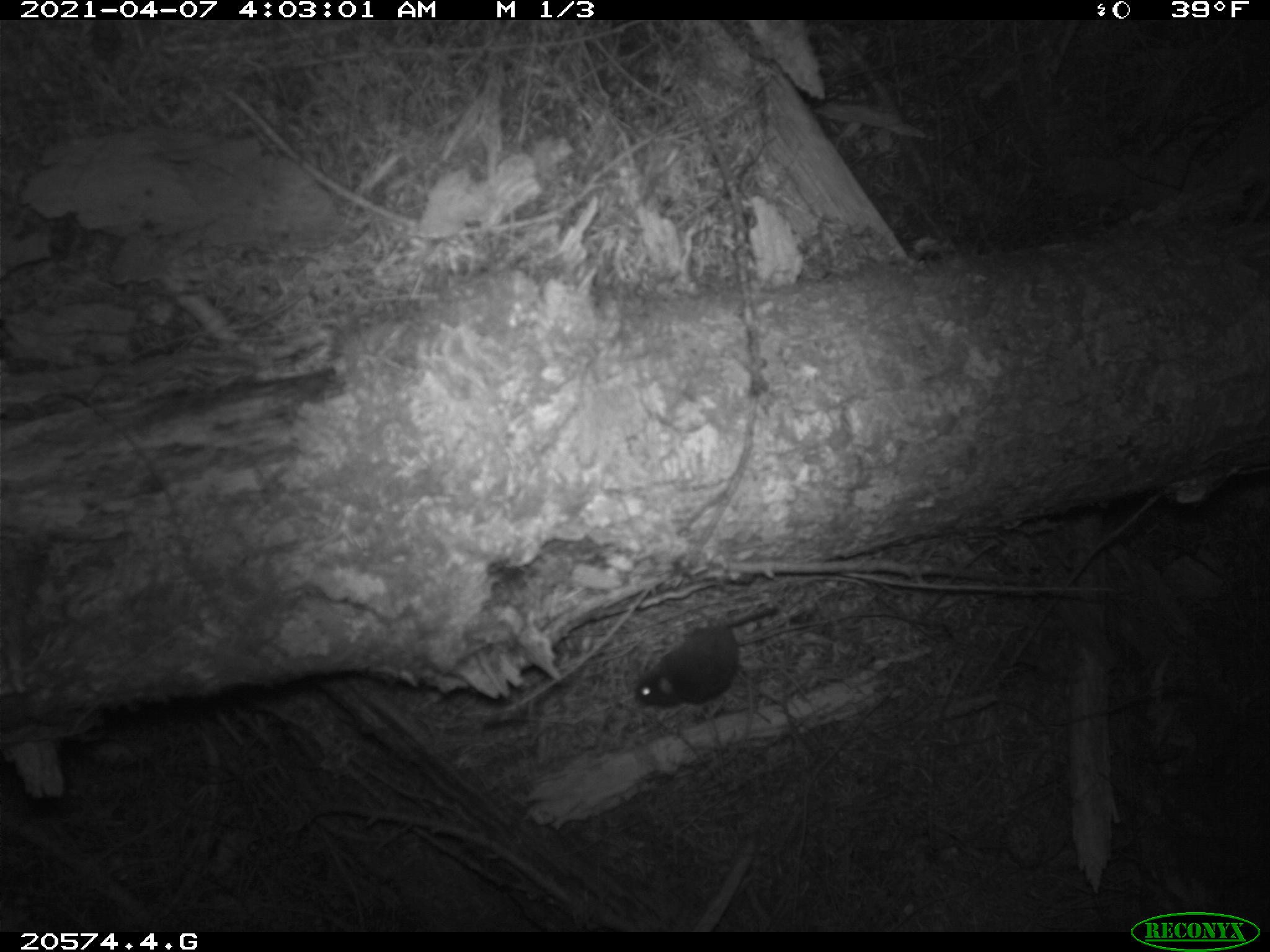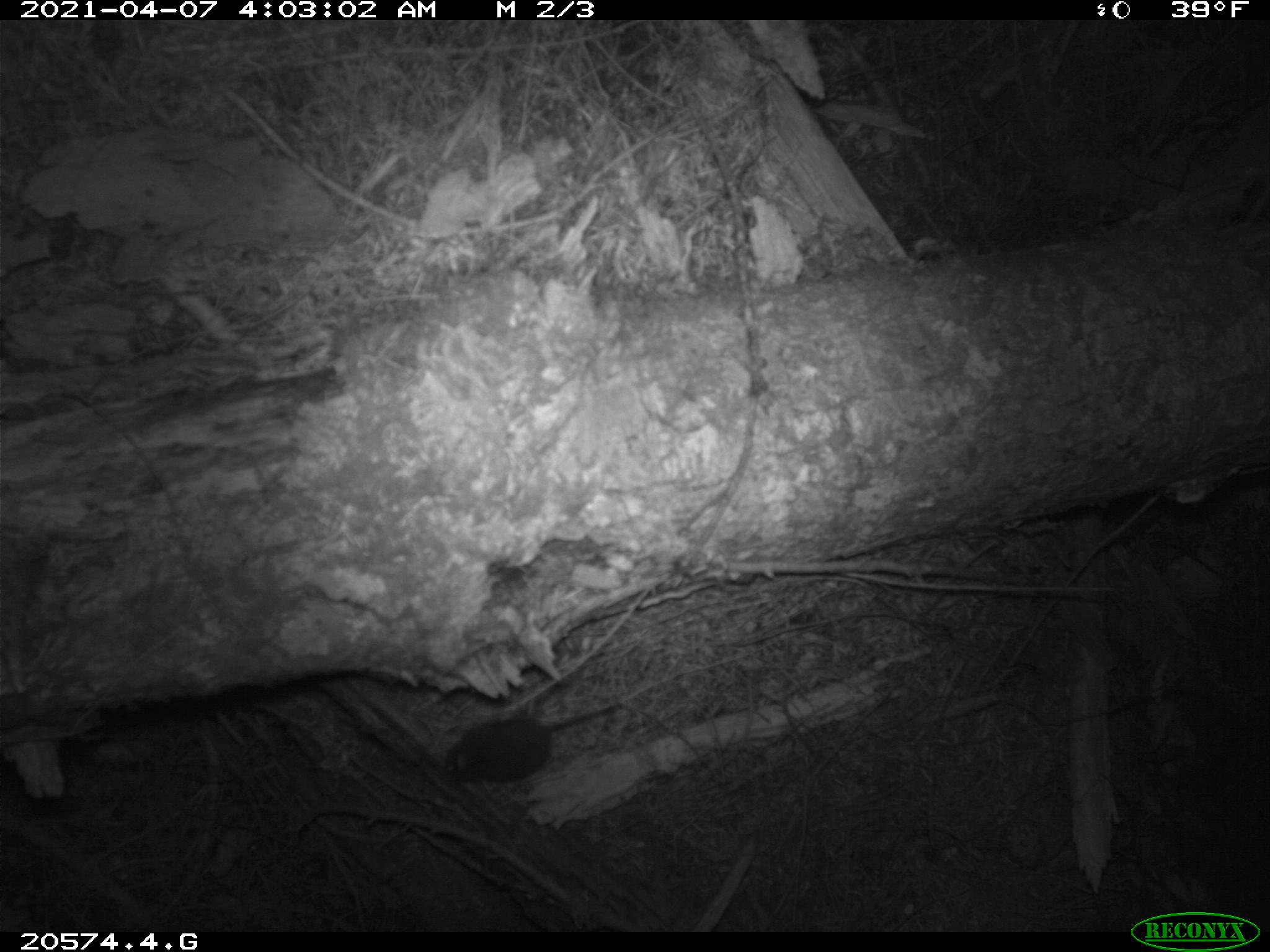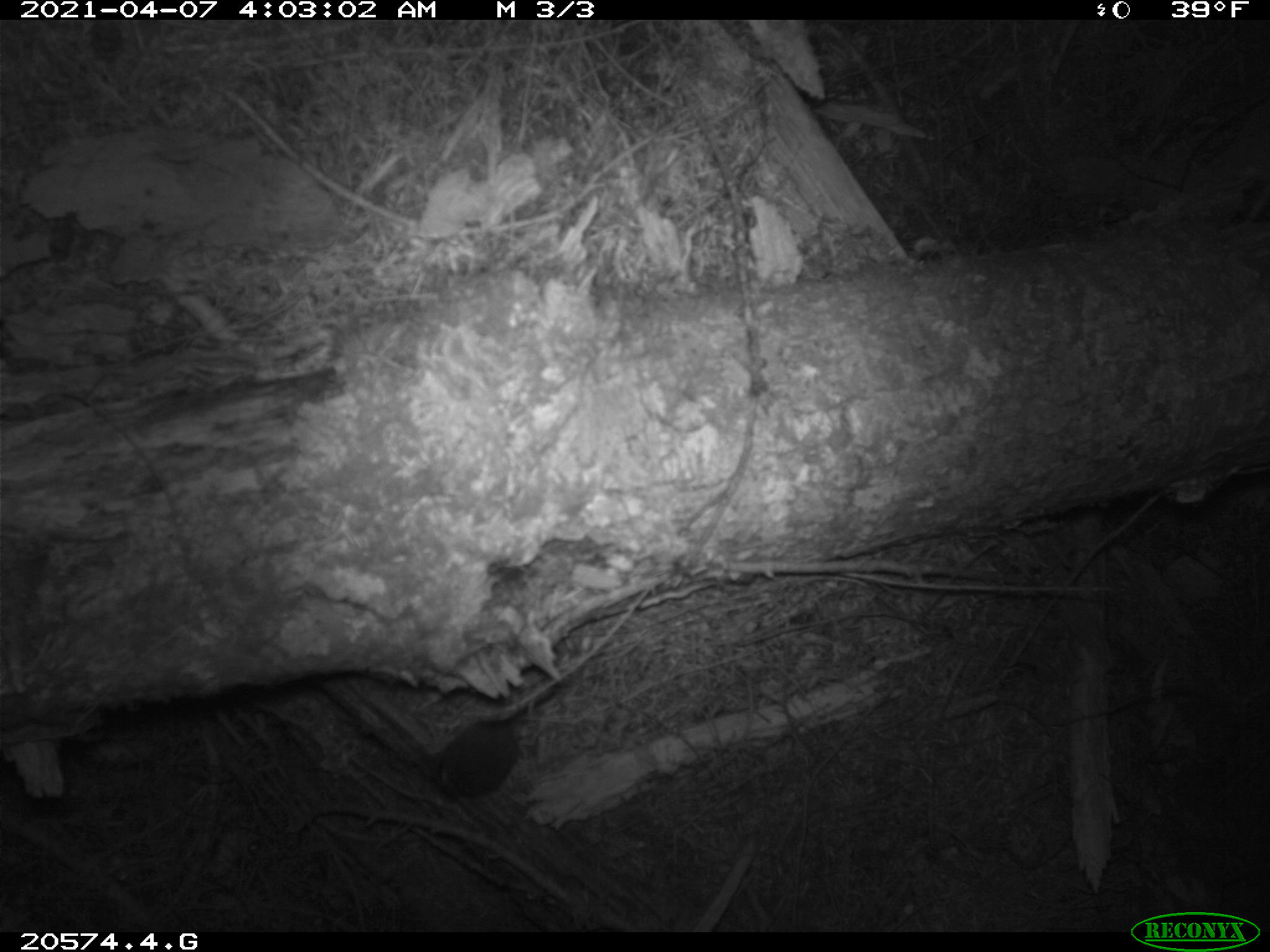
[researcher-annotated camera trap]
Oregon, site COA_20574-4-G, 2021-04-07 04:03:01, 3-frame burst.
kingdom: Animalia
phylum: Chordata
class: Mammalia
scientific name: Mammalia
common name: small mammal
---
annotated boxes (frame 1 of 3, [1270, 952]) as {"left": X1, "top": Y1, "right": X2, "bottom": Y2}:
small mammal: {"left": 629, "top": 600, "right": 784, "bottom": 714}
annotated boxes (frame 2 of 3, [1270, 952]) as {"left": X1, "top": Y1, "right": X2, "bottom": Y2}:
small mammal: {"left": 433, "top": 694, "right": 626, "bottom": 793}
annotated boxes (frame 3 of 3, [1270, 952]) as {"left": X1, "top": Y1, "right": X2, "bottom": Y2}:
small mammal: {"left": 424, "top": 662, "right": 593, "bottom": 807}